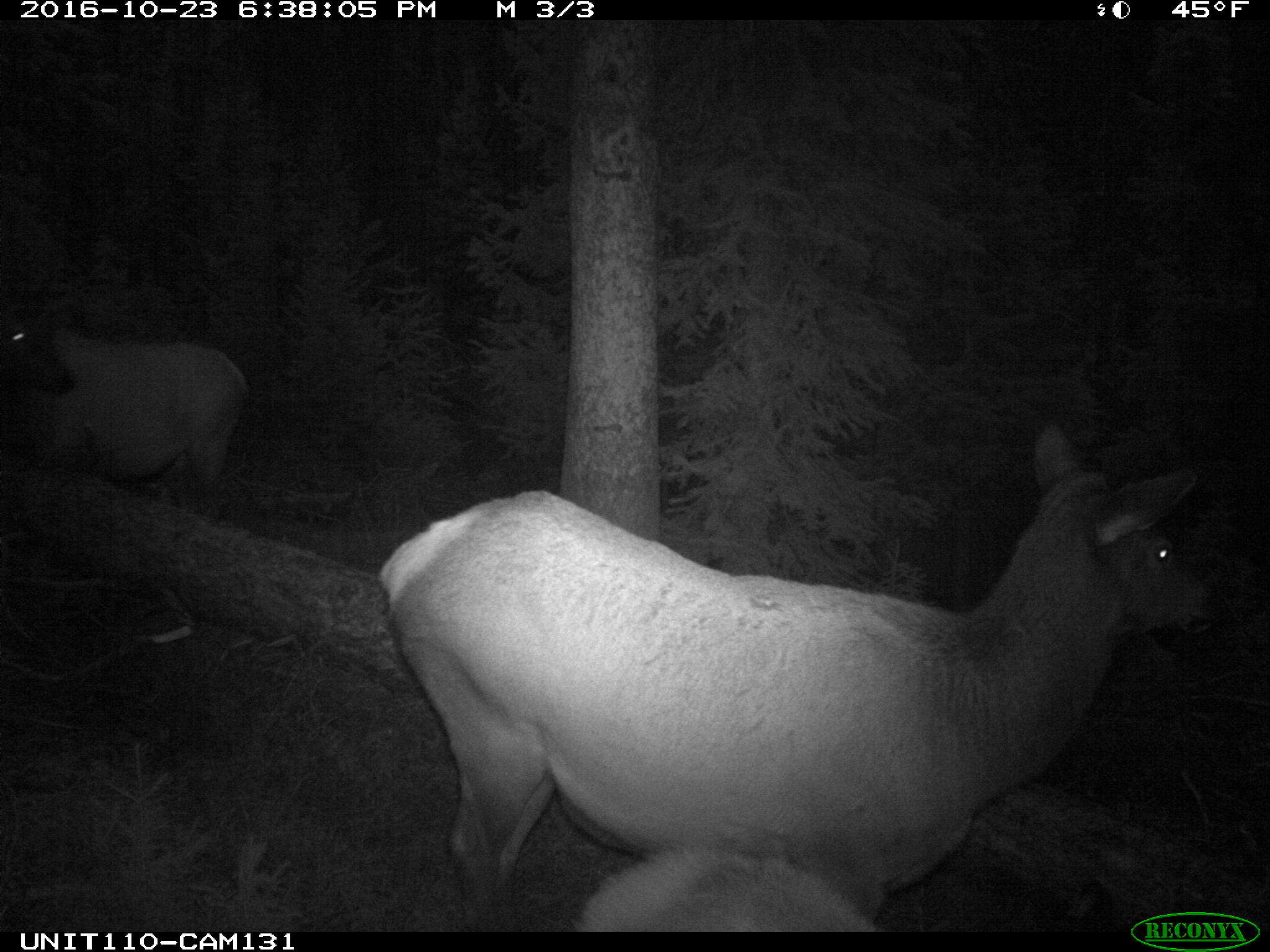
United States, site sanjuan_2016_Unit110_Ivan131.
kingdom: Animalia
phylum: Chordata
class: Mammalia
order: Artiodactyla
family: Cervidae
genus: Cervus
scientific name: Cervus elaphus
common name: red deer